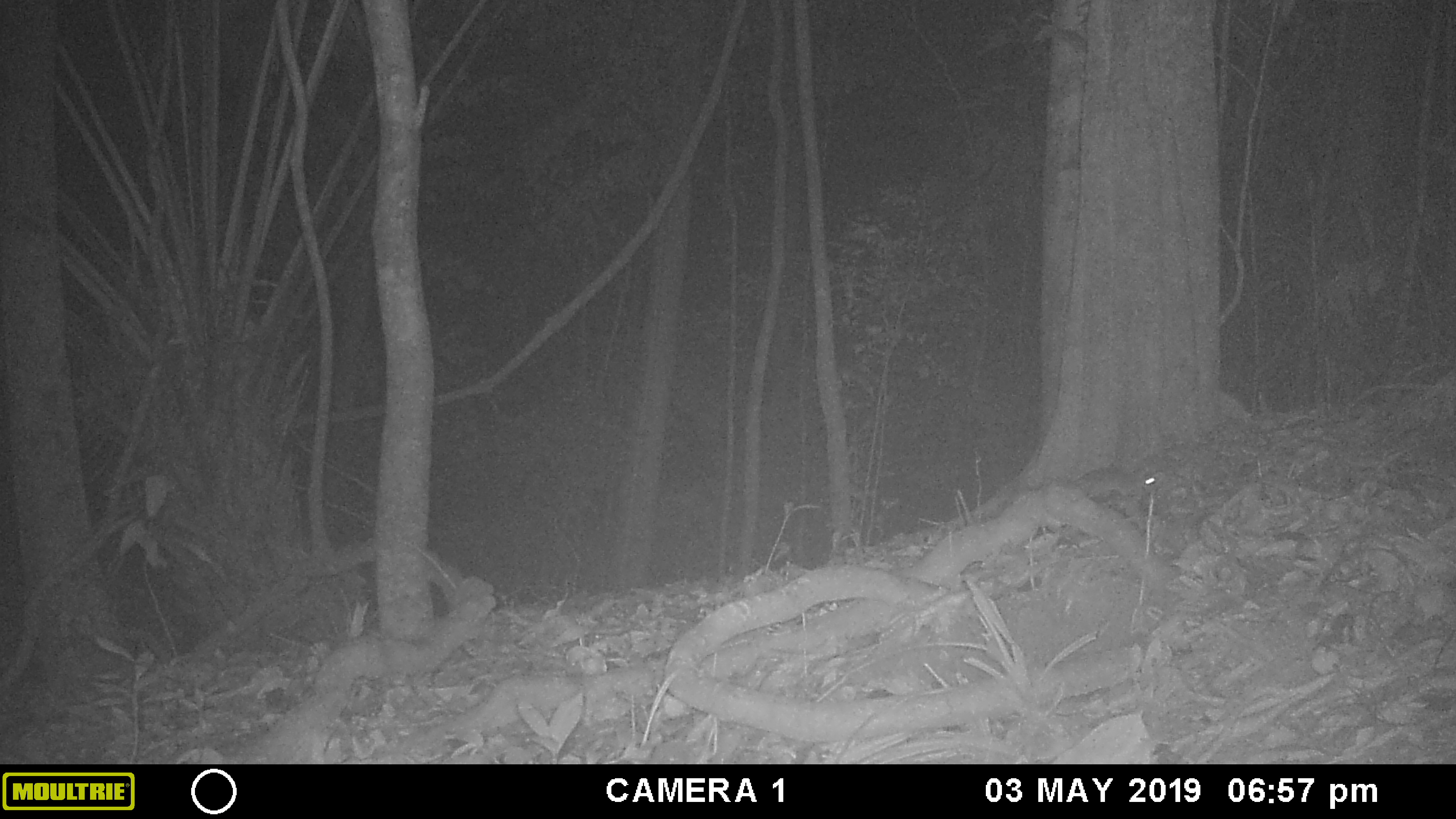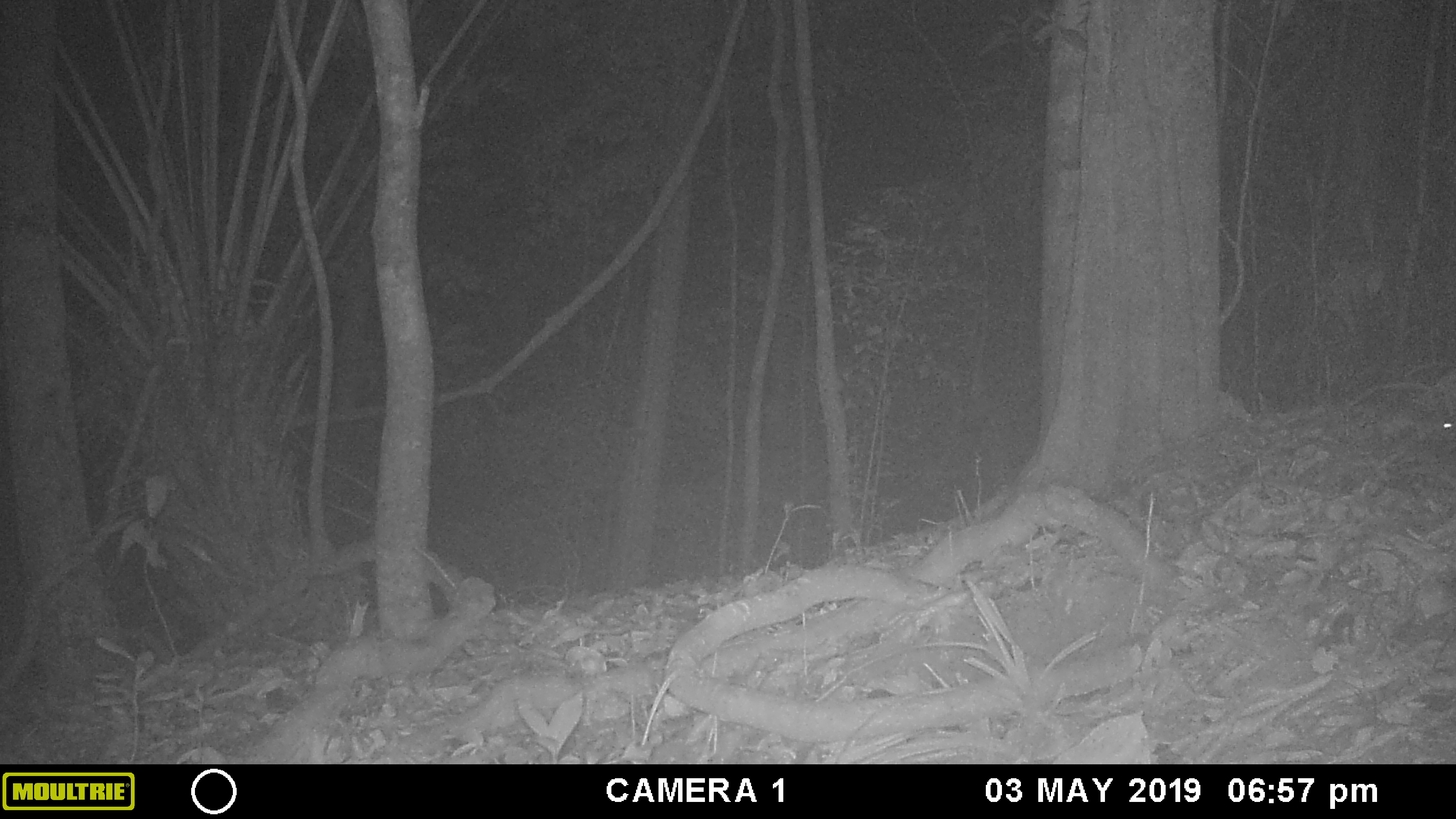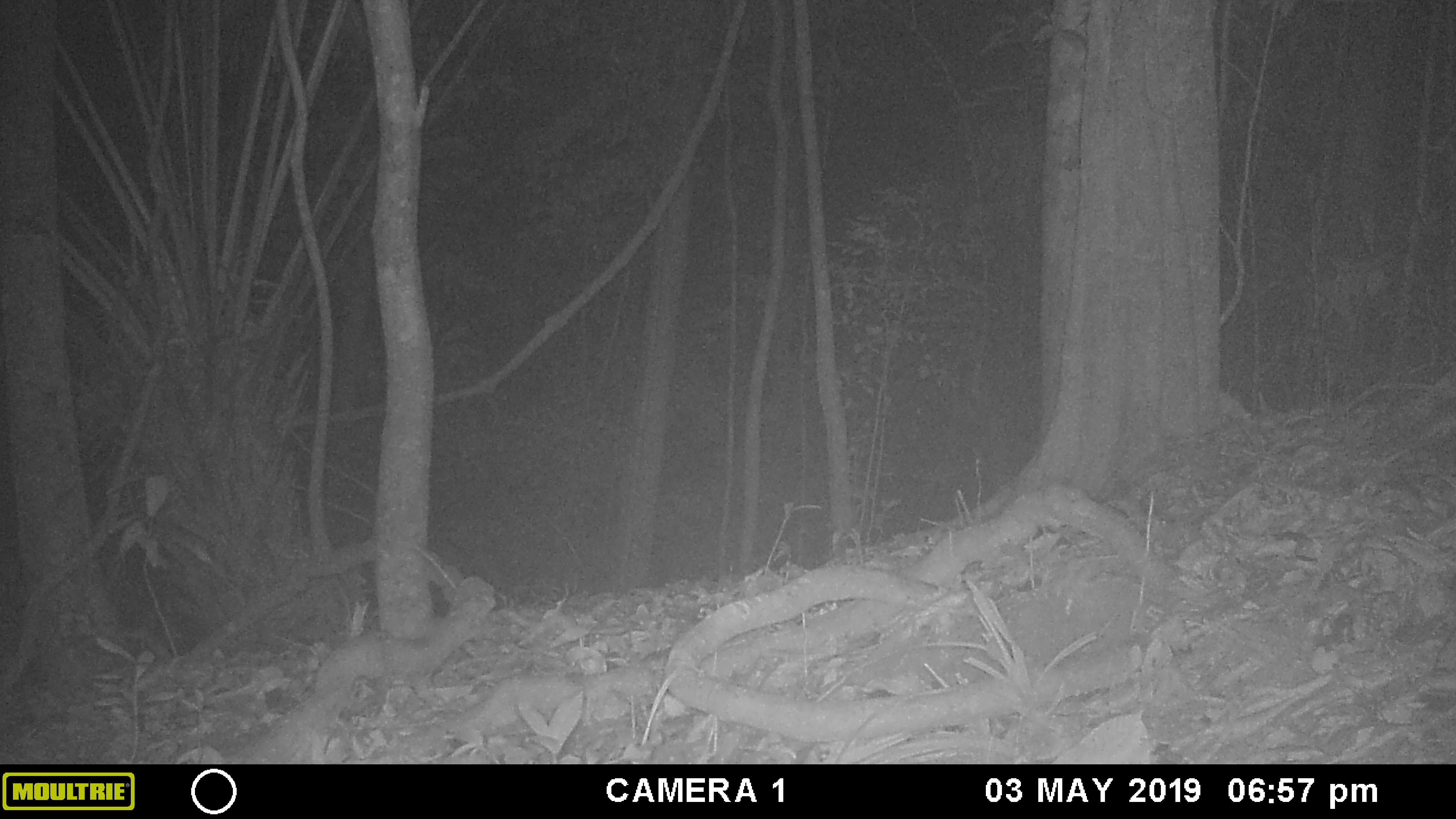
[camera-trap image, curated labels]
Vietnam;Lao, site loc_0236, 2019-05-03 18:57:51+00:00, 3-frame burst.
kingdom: Animalia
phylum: Chordata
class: Mammalia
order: Rodentia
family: Muridae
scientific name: Muridae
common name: old-world mice and rats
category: unidentified murid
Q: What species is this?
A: Unidentified murid (old-world mice and rats) (Muridae).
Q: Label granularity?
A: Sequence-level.